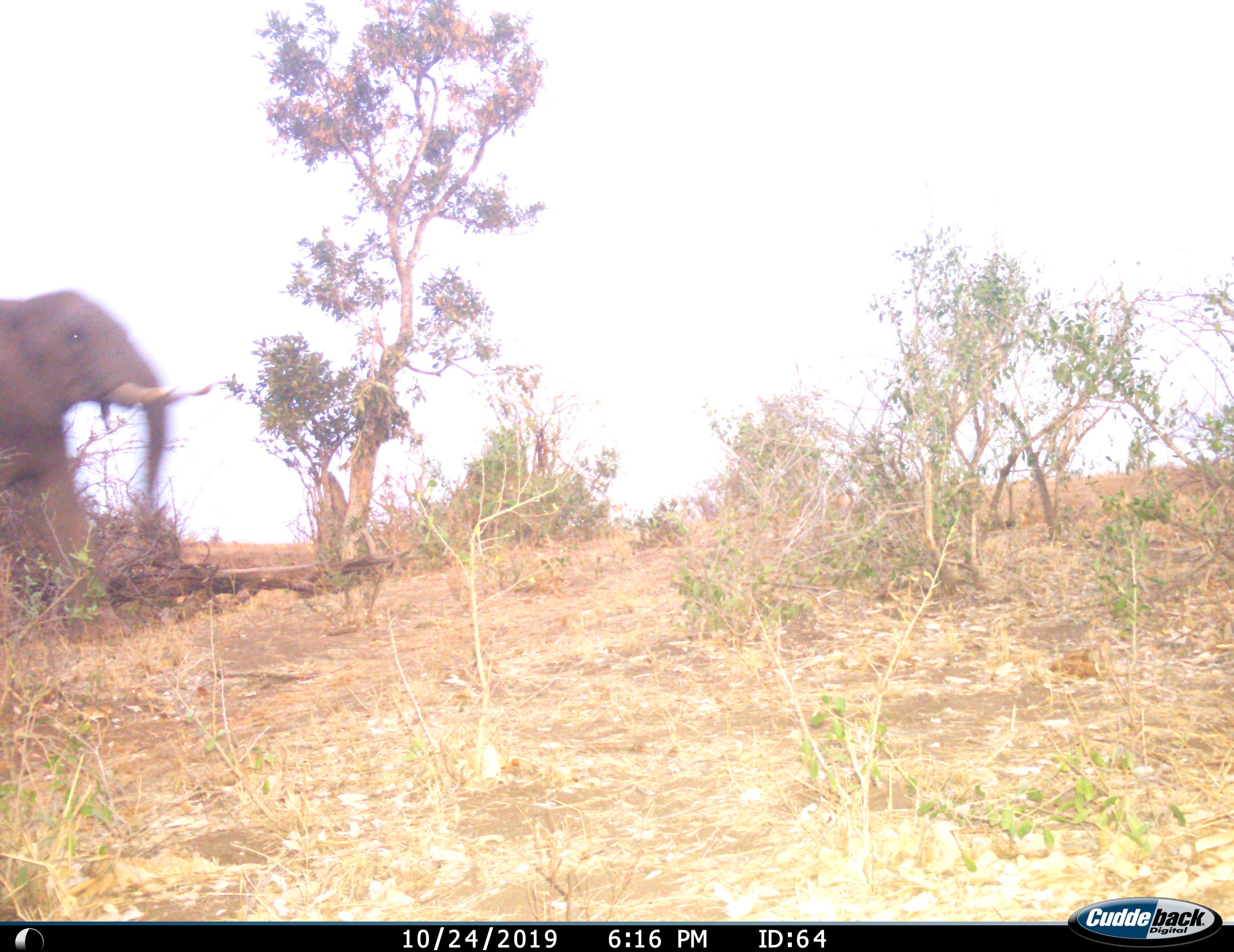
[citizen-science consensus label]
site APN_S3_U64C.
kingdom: Animalia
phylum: Chordata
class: Mammalia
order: Proboscidea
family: Elephantidae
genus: Loxodonta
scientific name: Loxodonta africana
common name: african bush elephant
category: elephant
Elephant (african bush elephant) (Loxodonta africana), count 1. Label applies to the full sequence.